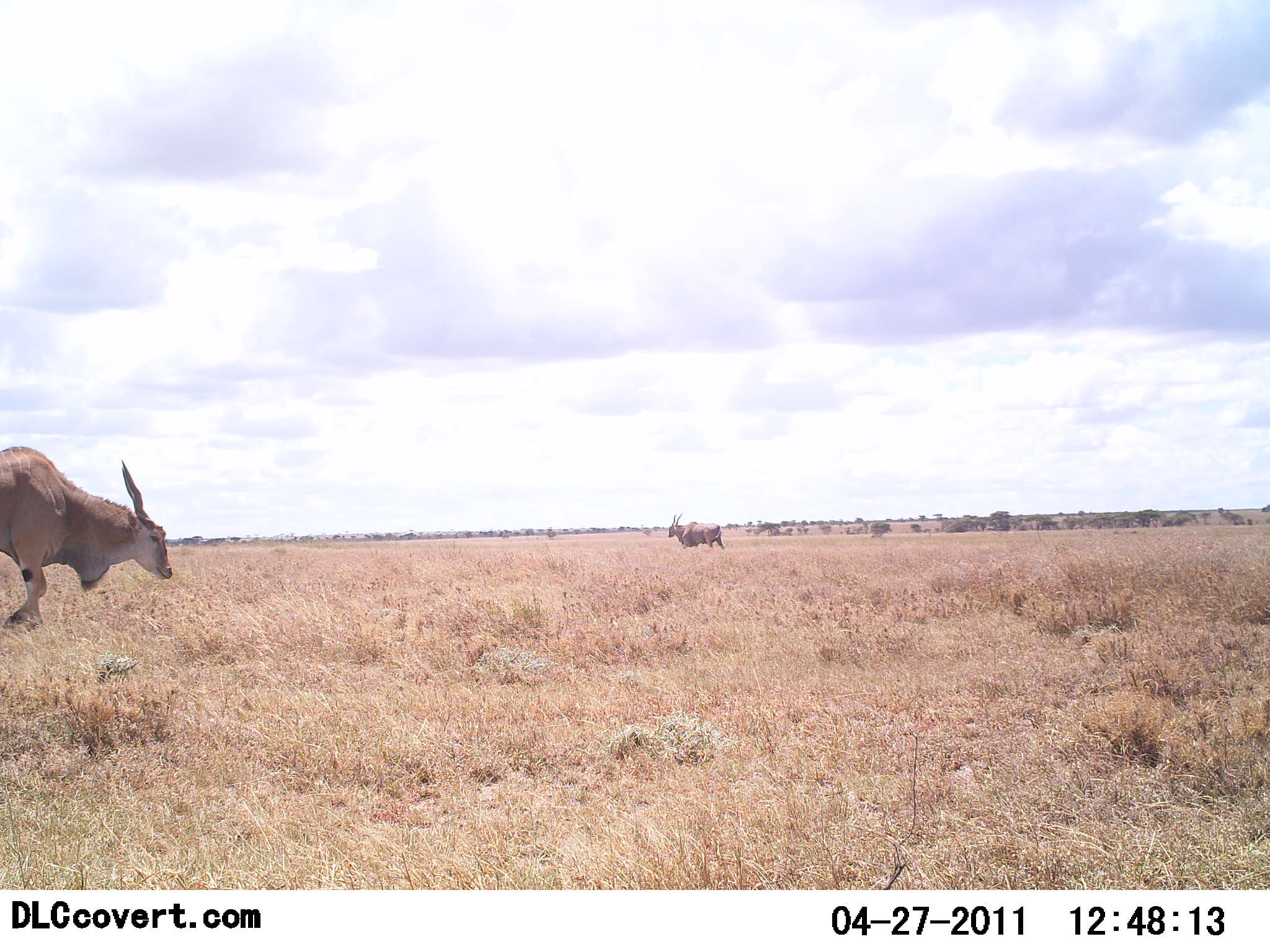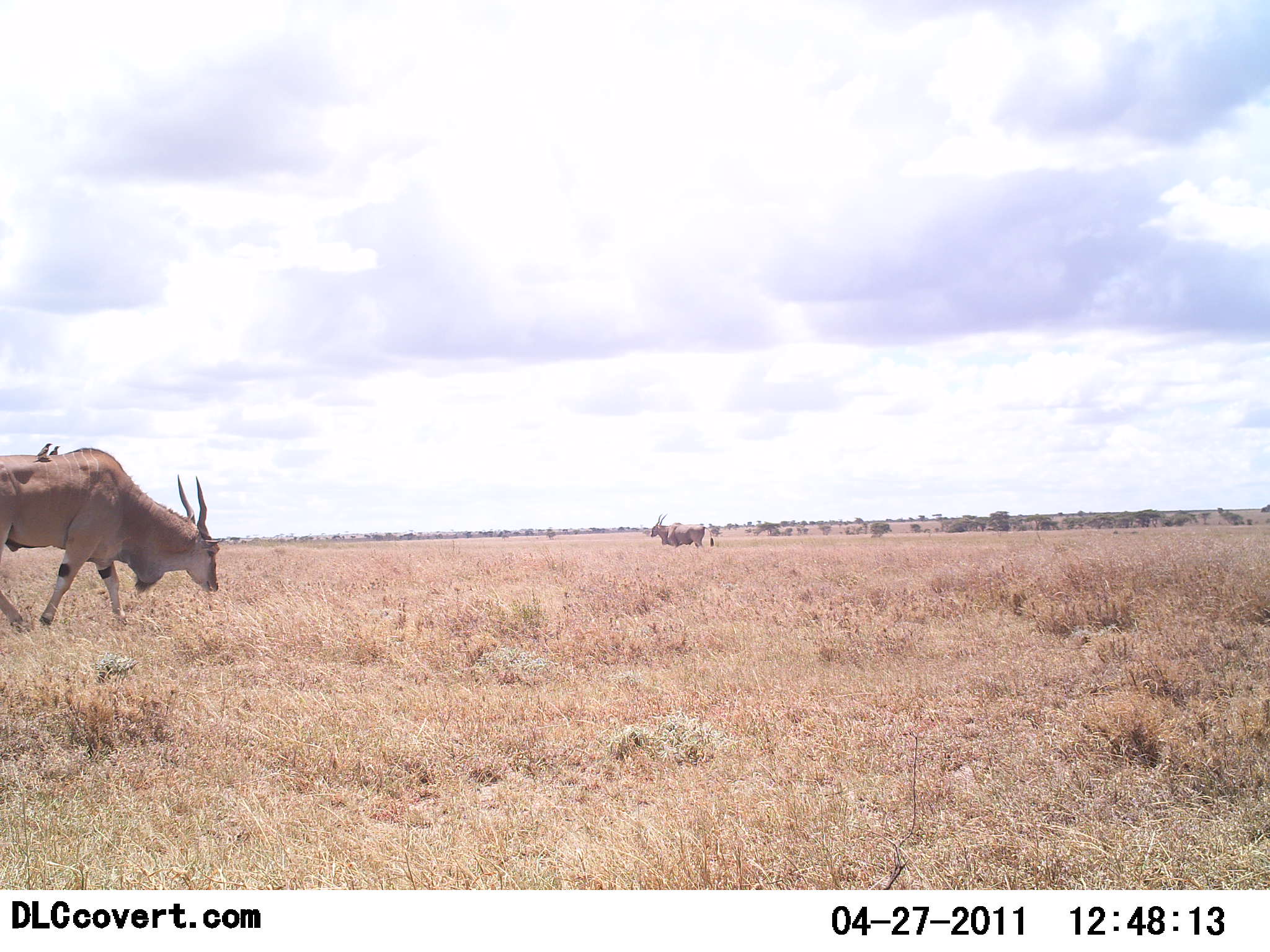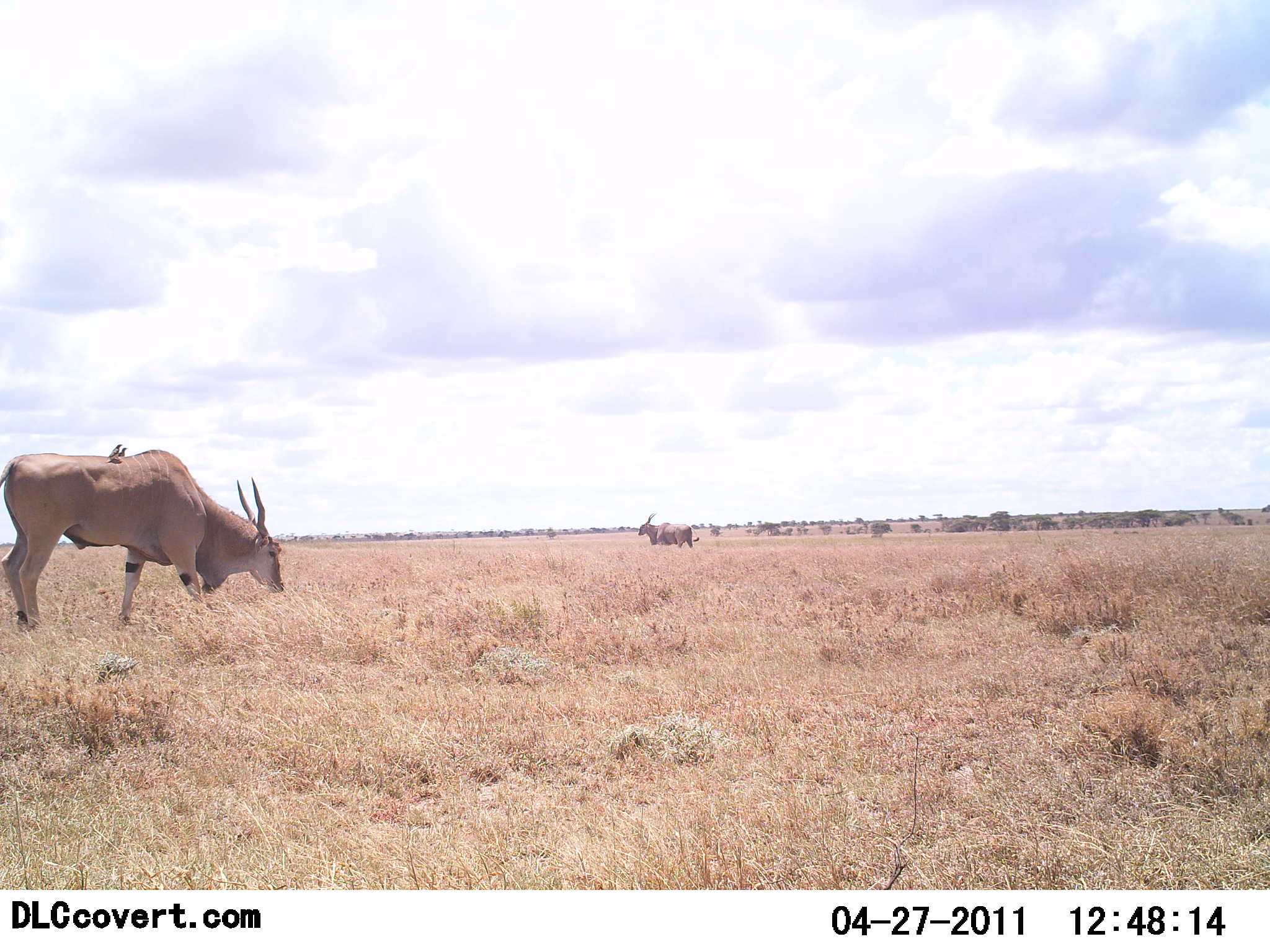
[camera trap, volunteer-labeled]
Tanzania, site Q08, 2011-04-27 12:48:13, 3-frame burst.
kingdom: Animalia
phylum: Chordata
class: Mammalia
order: Artiodactyla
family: Bovidae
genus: Tragelaphus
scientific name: Tragelaphus oryx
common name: eland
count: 2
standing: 29%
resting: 0%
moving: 86%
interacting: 0%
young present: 0%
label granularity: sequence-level